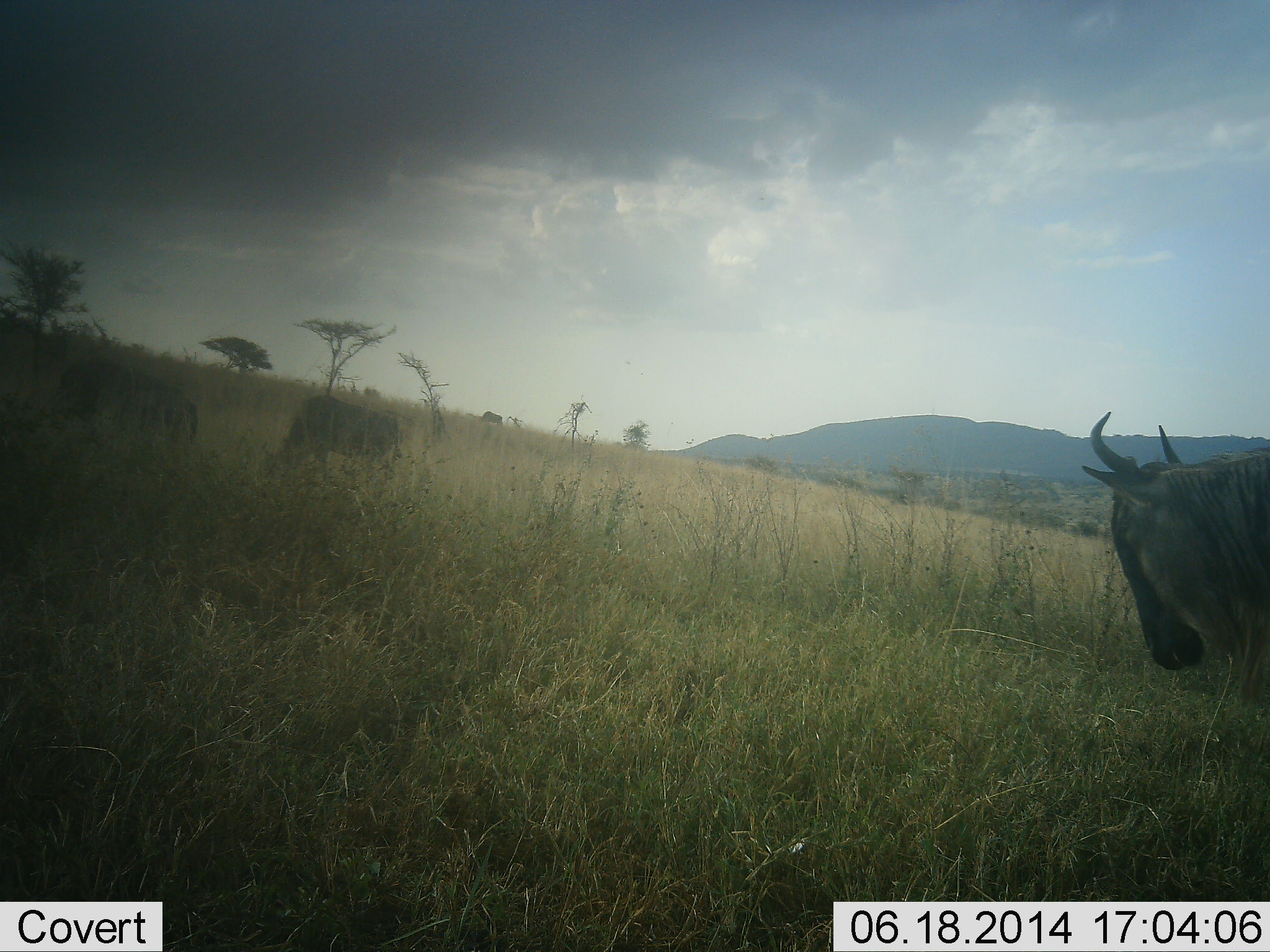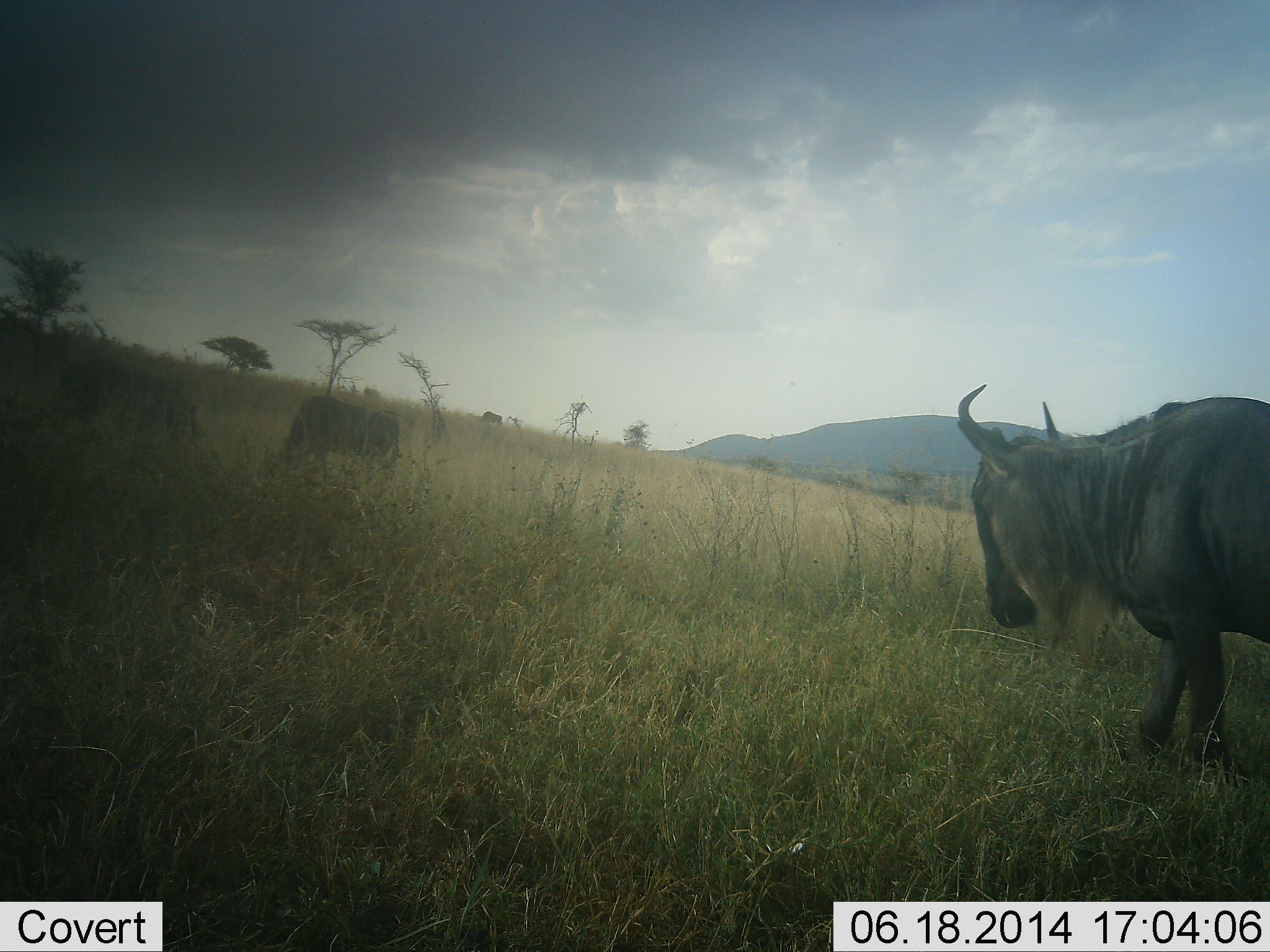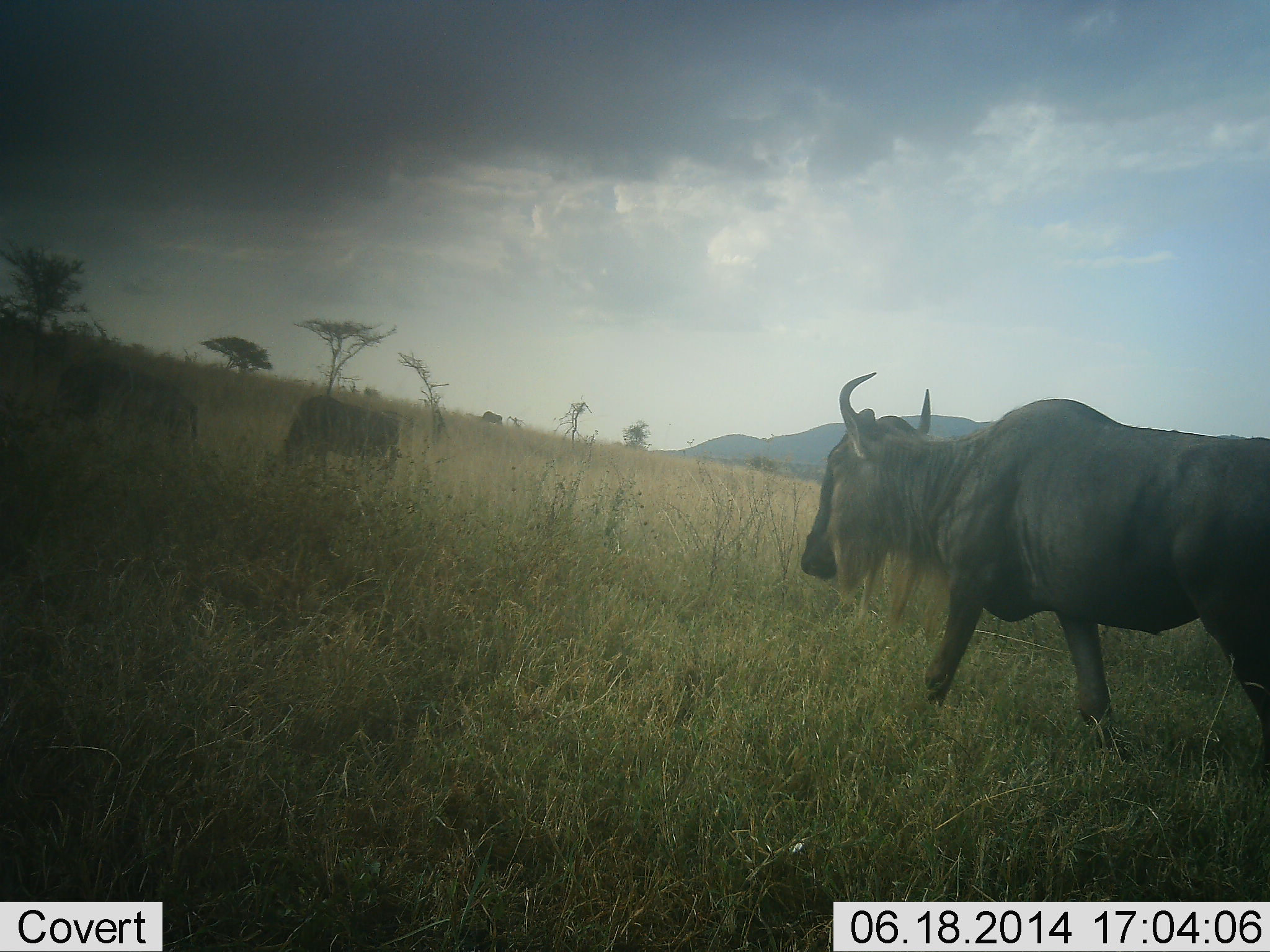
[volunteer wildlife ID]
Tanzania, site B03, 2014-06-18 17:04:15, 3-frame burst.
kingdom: Animalia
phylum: Chordata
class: Mammalia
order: Artiodactyla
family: Bovidae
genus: Connochaetes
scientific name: Connochaetes taurinus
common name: blue wildebeest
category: wildebeest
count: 3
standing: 50%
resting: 0%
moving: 100%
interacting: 0%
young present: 0%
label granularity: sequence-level